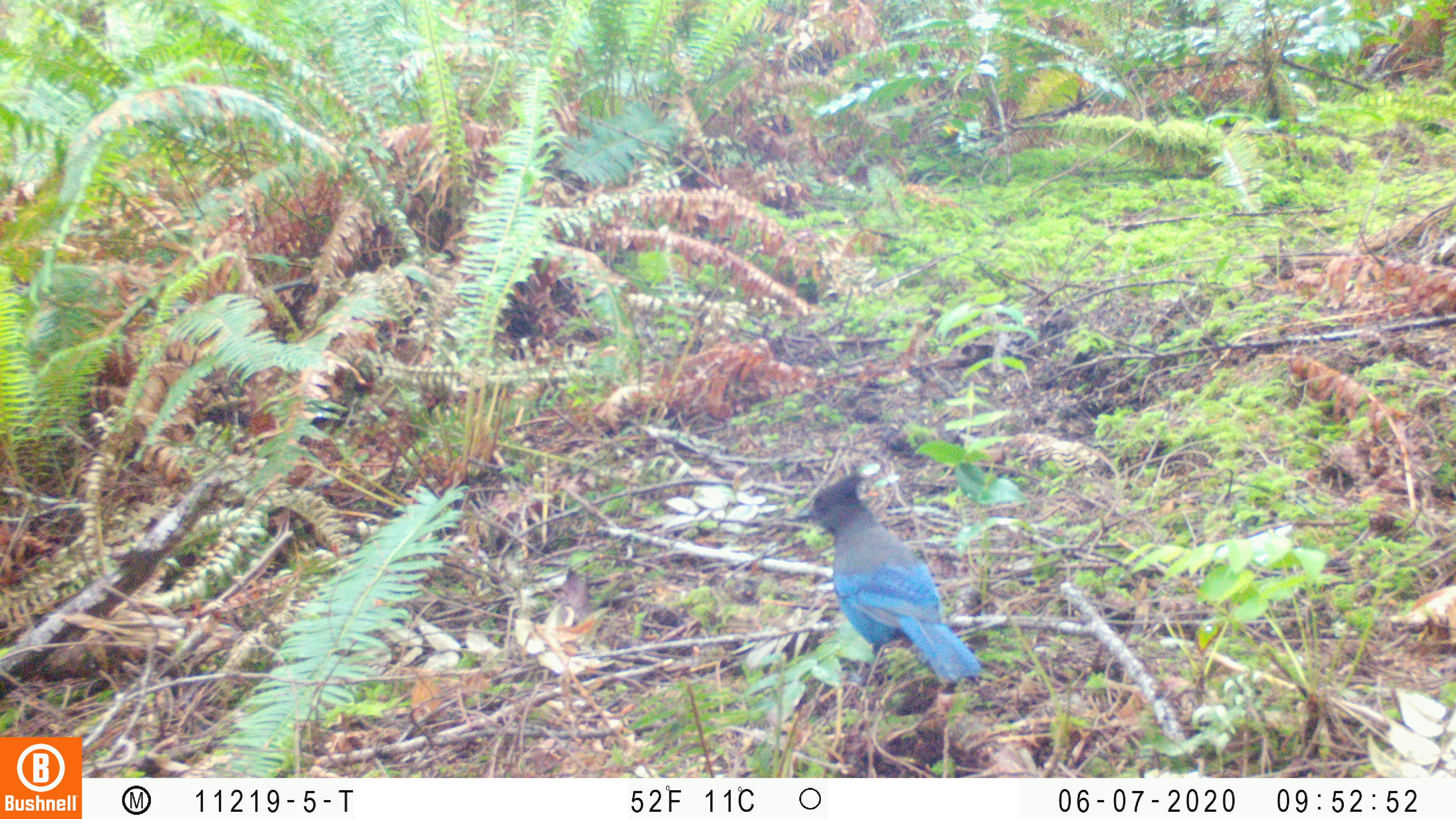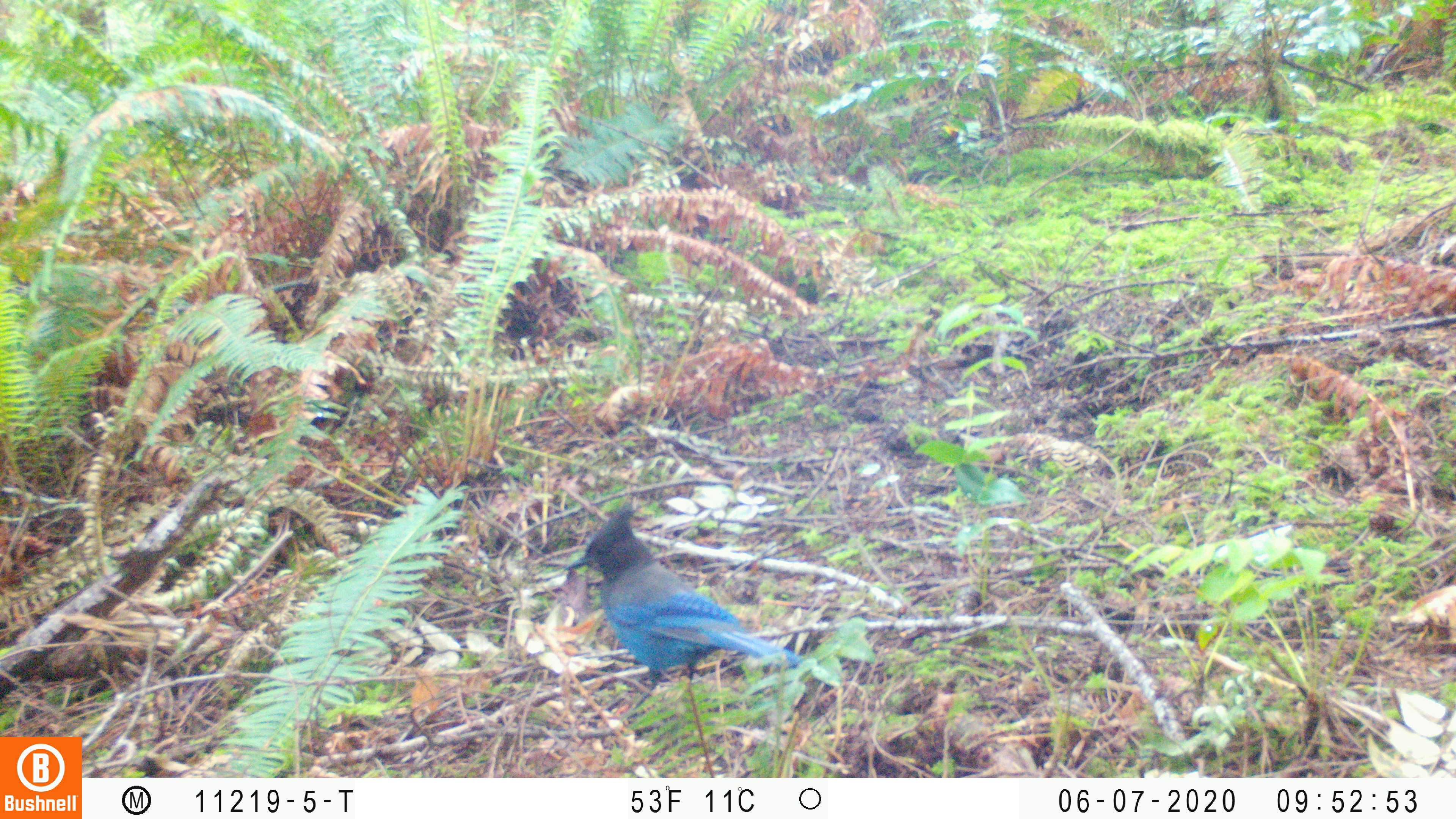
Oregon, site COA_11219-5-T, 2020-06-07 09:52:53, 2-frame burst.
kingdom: Animalia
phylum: Chordata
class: Aves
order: Passeriformes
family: Corvidae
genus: Cyanocitta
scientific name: Cyanocitta stelleri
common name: steller's jay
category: stellers jay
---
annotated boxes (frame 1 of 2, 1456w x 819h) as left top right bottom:
stellers jay: 796 471 984 686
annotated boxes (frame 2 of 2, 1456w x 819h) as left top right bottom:
stellers jay: 565 506 801 705